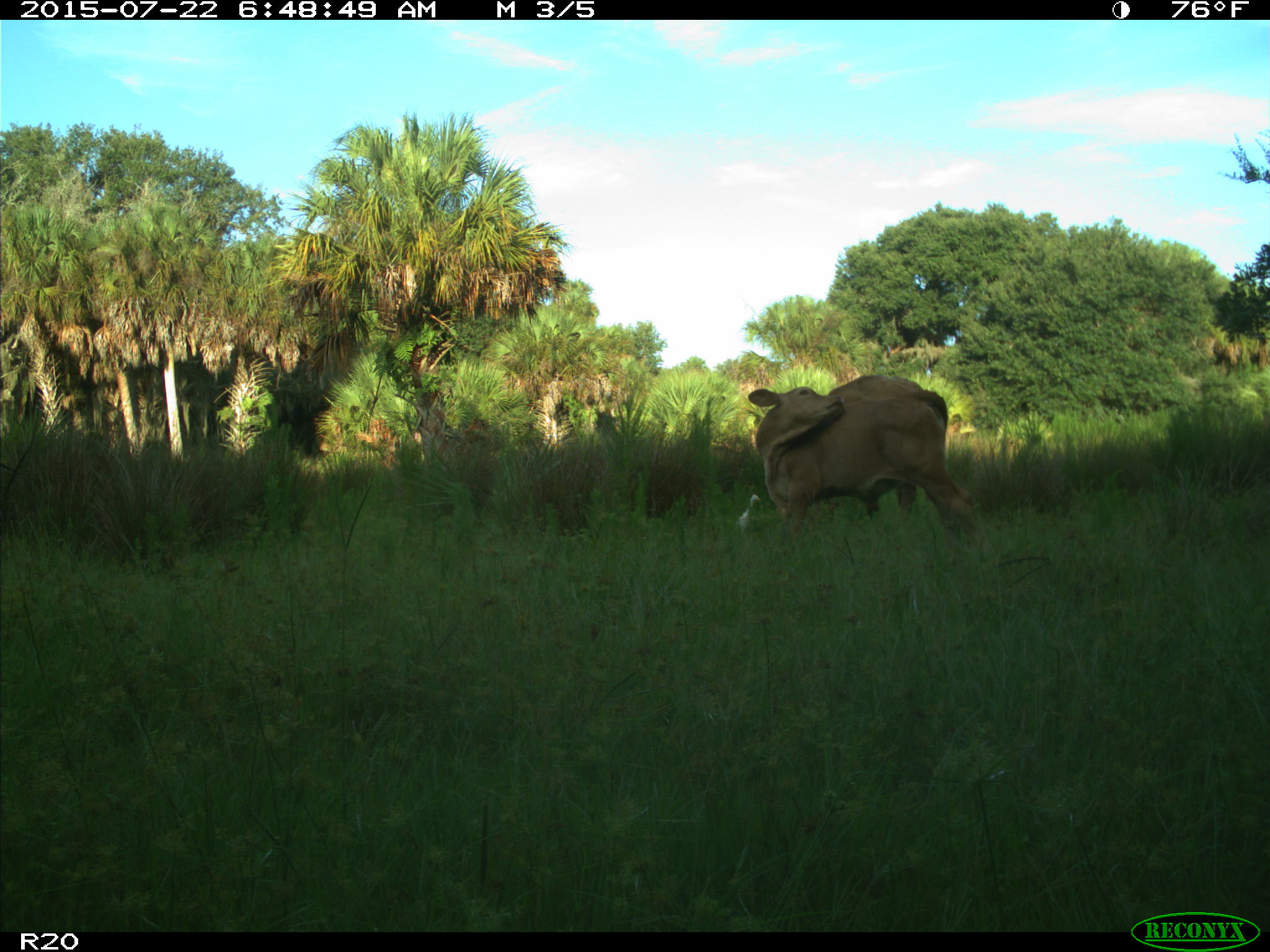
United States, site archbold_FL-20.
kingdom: Animalia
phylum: Chordata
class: Mammalia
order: Artiodactyla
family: Bovidae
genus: Bos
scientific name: Bos taurus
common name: domestic cow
Bos taurus (domestic cow).